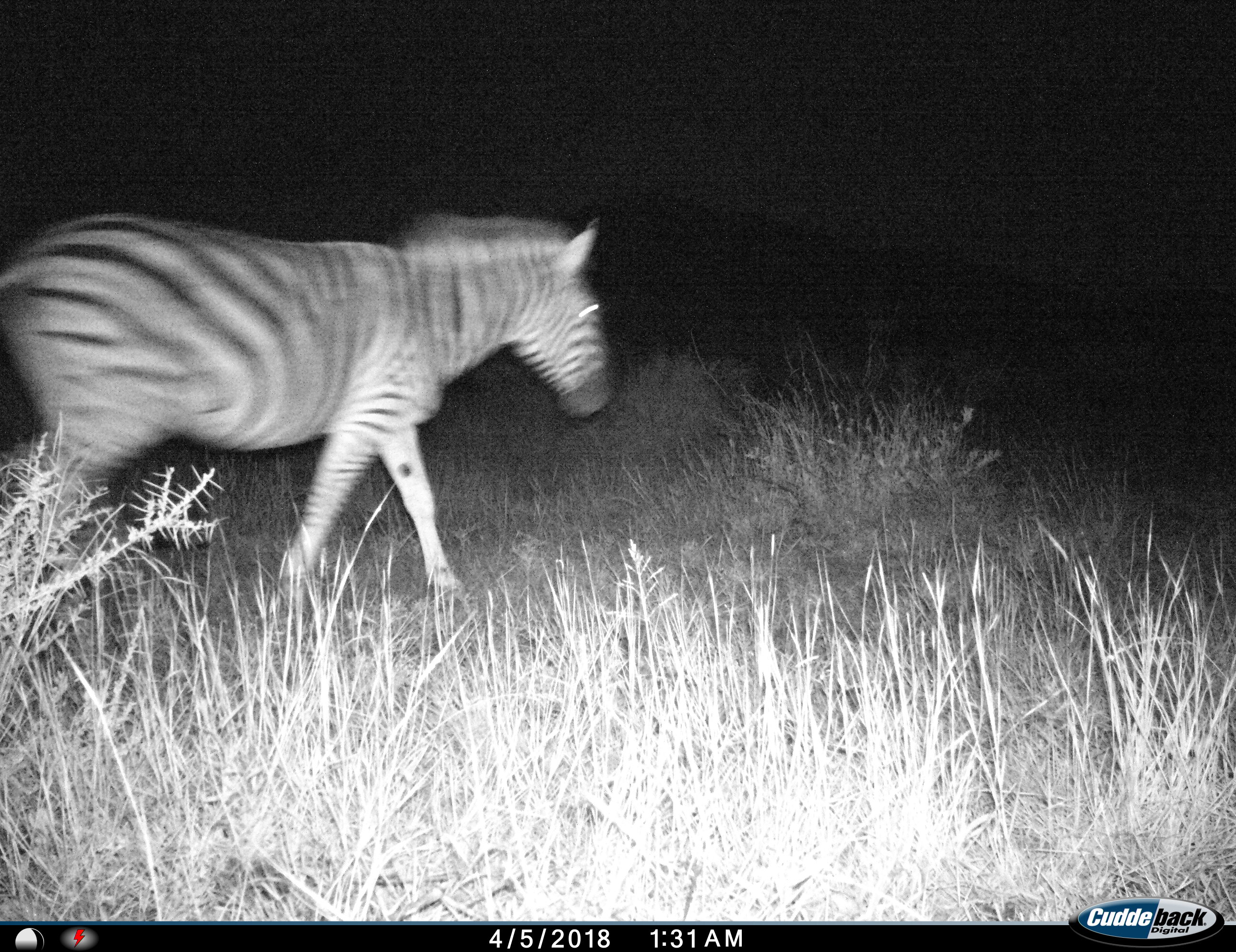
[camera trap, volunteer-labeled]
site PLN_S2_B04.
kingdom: Animalia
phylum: Chordata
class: Mammalia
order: Perissodactyla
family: Equidae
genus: Equus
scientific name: Equus quagga burchellii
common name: burchell's zebra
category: zebraburchells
Zebraburchells (burchell's zebra) (Equus quagga burchellii), count 1. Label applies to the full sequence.